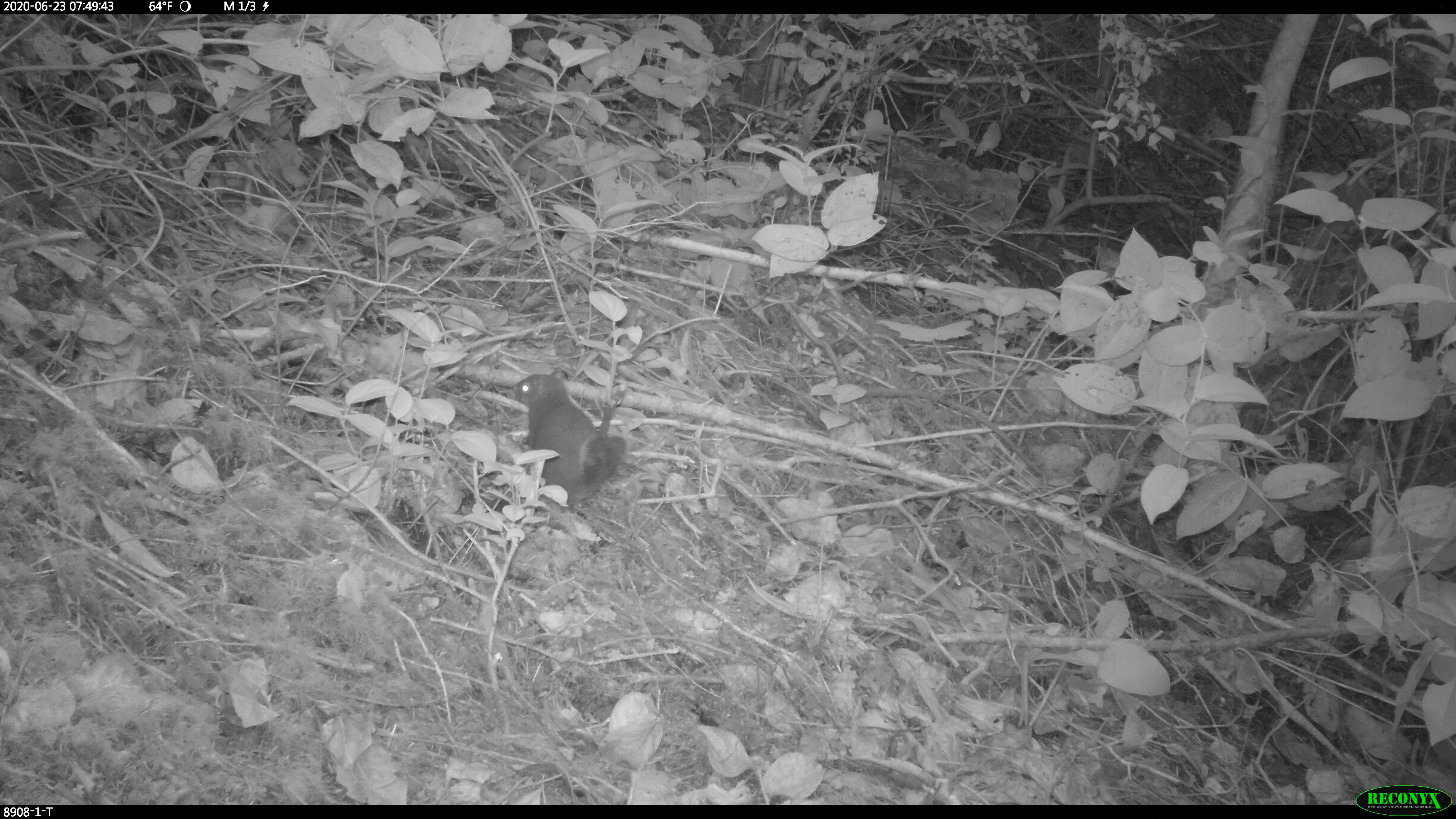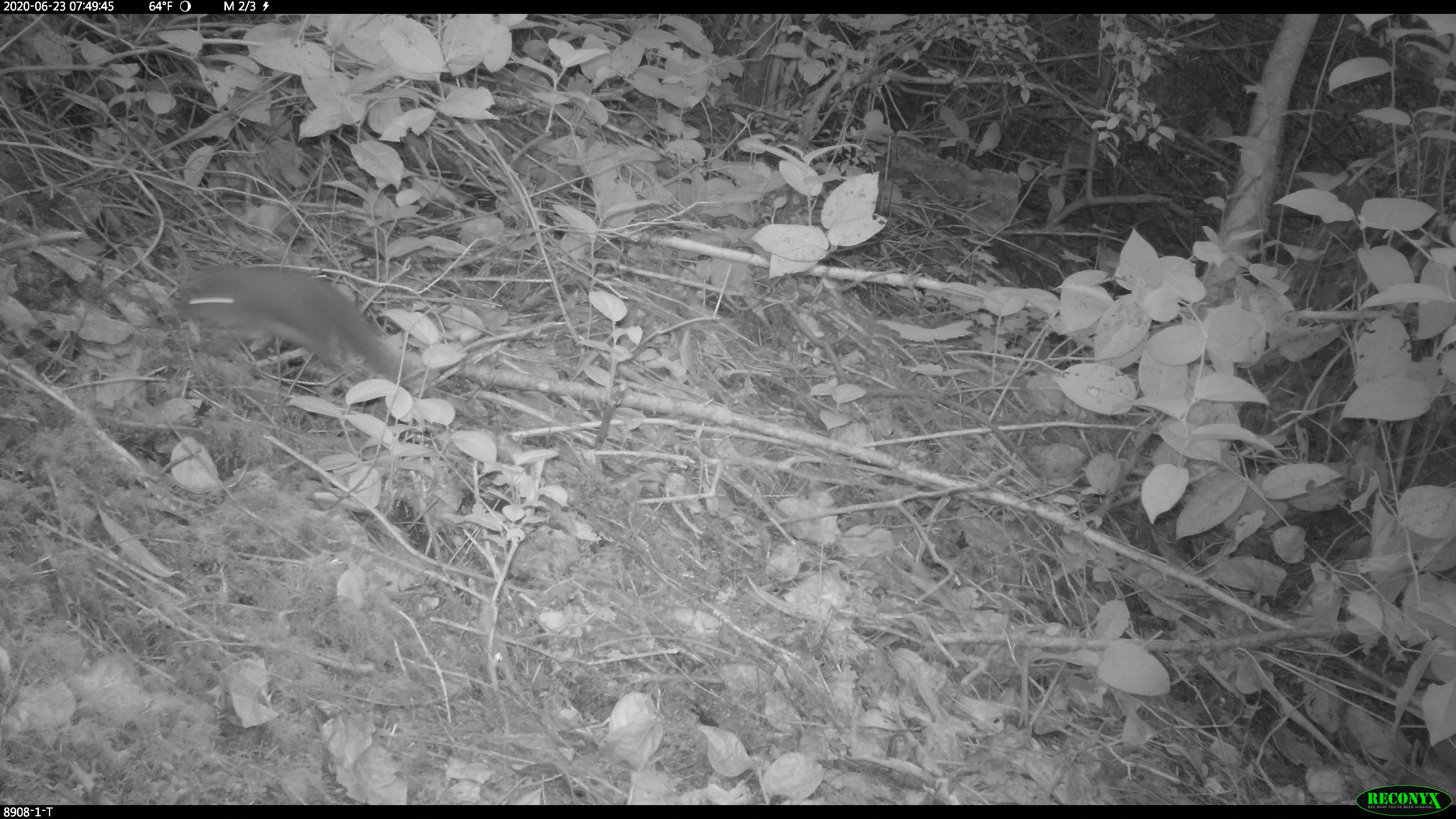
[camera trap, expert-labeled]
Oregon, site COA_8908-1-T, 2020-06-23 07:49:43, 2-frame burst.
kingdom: Animalia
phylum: Chordata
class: Mammalia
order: Rodentia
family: Sciuridae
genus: Tamiasciurus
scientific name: Tamiasciurus douglasii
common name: douglas squirrel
Douglas squirrel (Tamiasciurus douglasii).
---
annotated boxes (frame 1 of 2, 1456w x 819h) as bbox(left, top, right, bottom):
douglas squirrel: bbox(509, 369, 628, 502)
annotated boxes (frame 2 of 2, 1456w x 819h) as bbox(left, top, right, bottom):
douglas squirrel: bbox(169, 262, 417, 387)